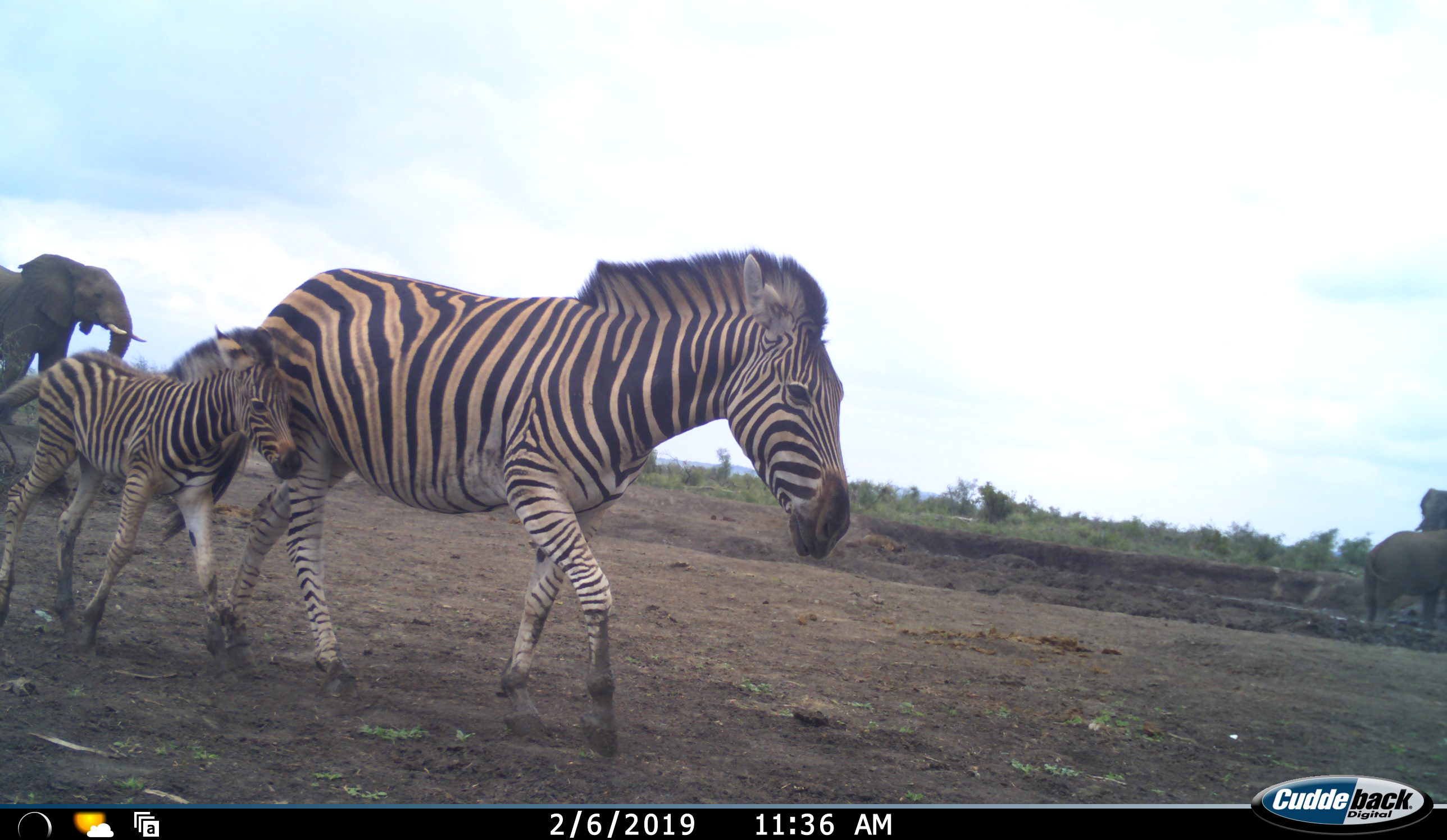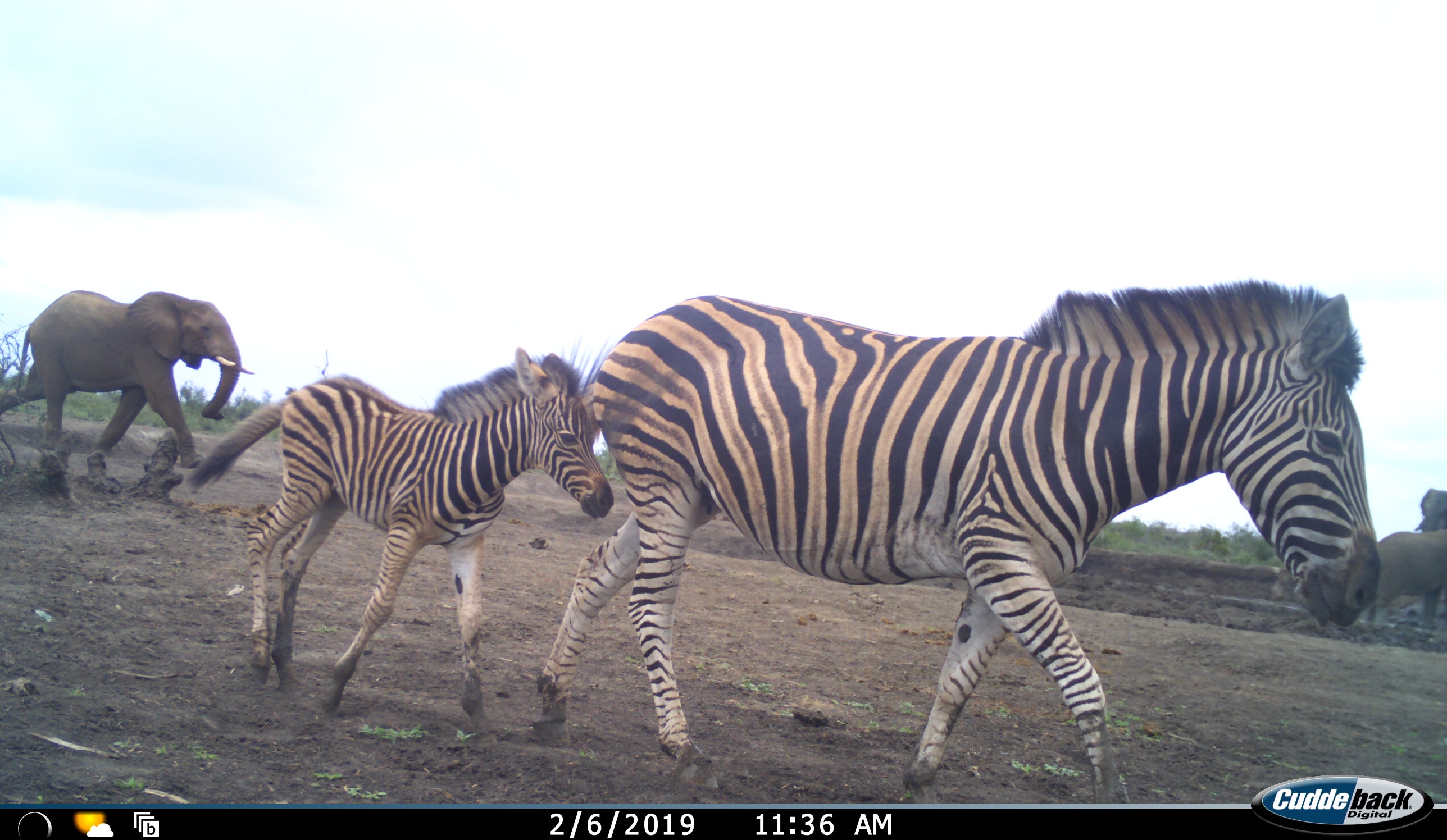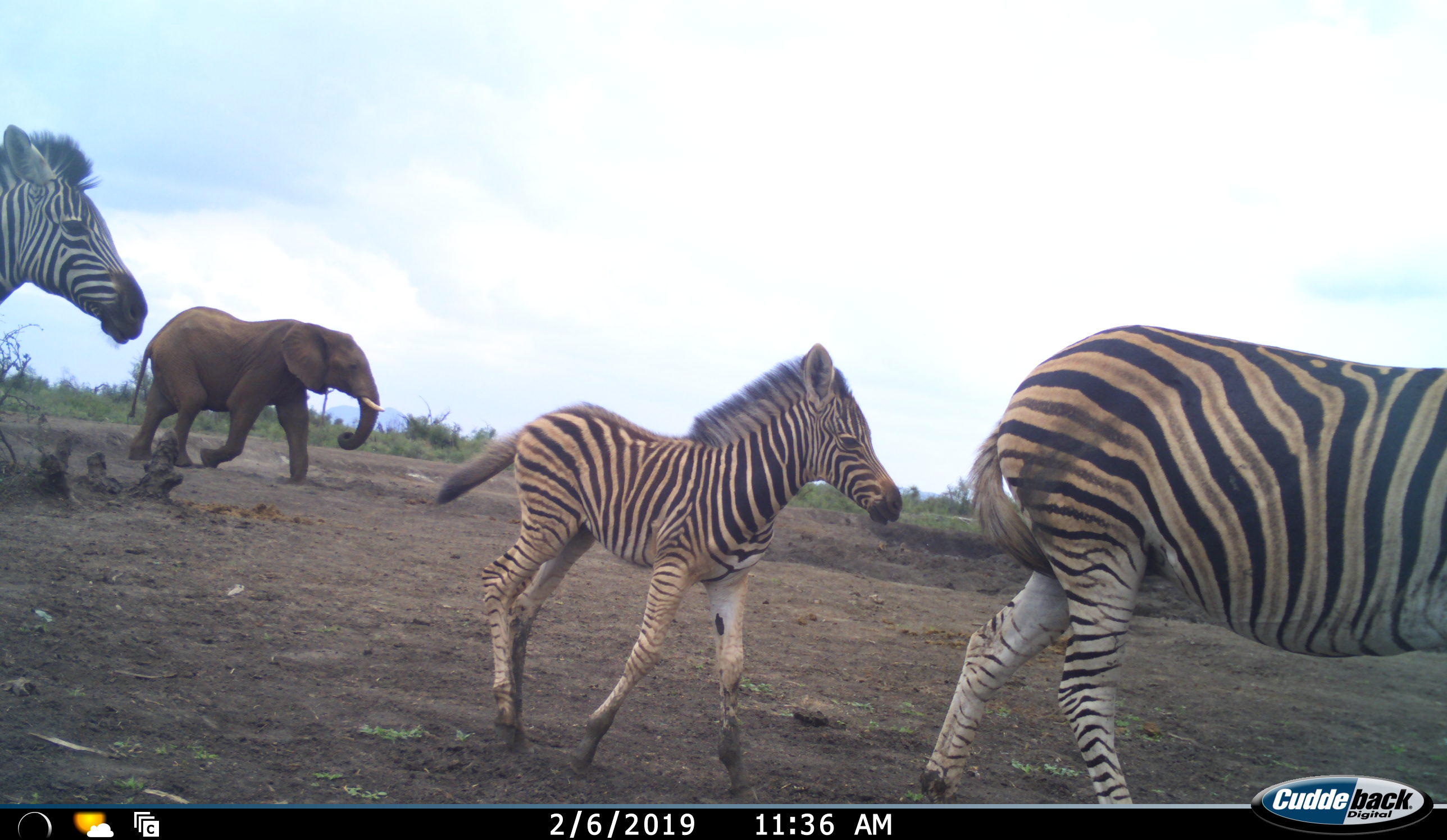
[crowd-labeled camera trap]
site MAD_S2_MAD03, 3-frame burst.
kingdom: Animalia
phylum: Chordata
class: Mammalia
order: Proboscidea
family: Elephantidae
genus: Loxodonta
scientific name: Loxodonta africana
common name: african bush elephant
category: elephant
Elephant (african bush elephant) (Loxodonta africana), count 3. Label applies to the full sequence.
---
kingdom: Animalia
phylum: Chordata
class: Mammalia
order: Perissodactyla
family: Equidae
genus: Equus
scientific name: Equus quagga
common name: plains zebra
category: zebraplains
Zebraplains (plains zebra) (Equus quagga), count 3. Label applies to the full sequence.